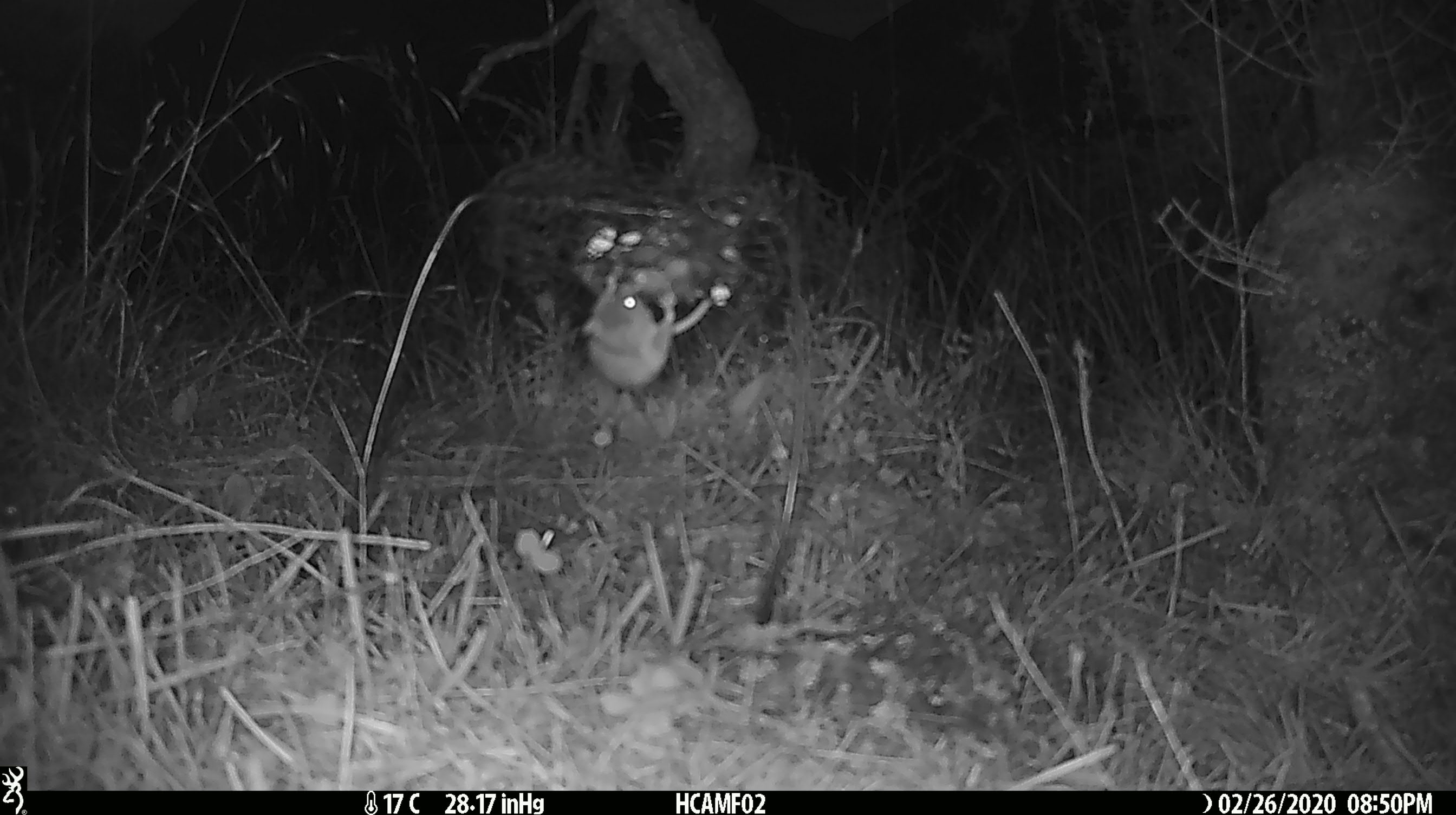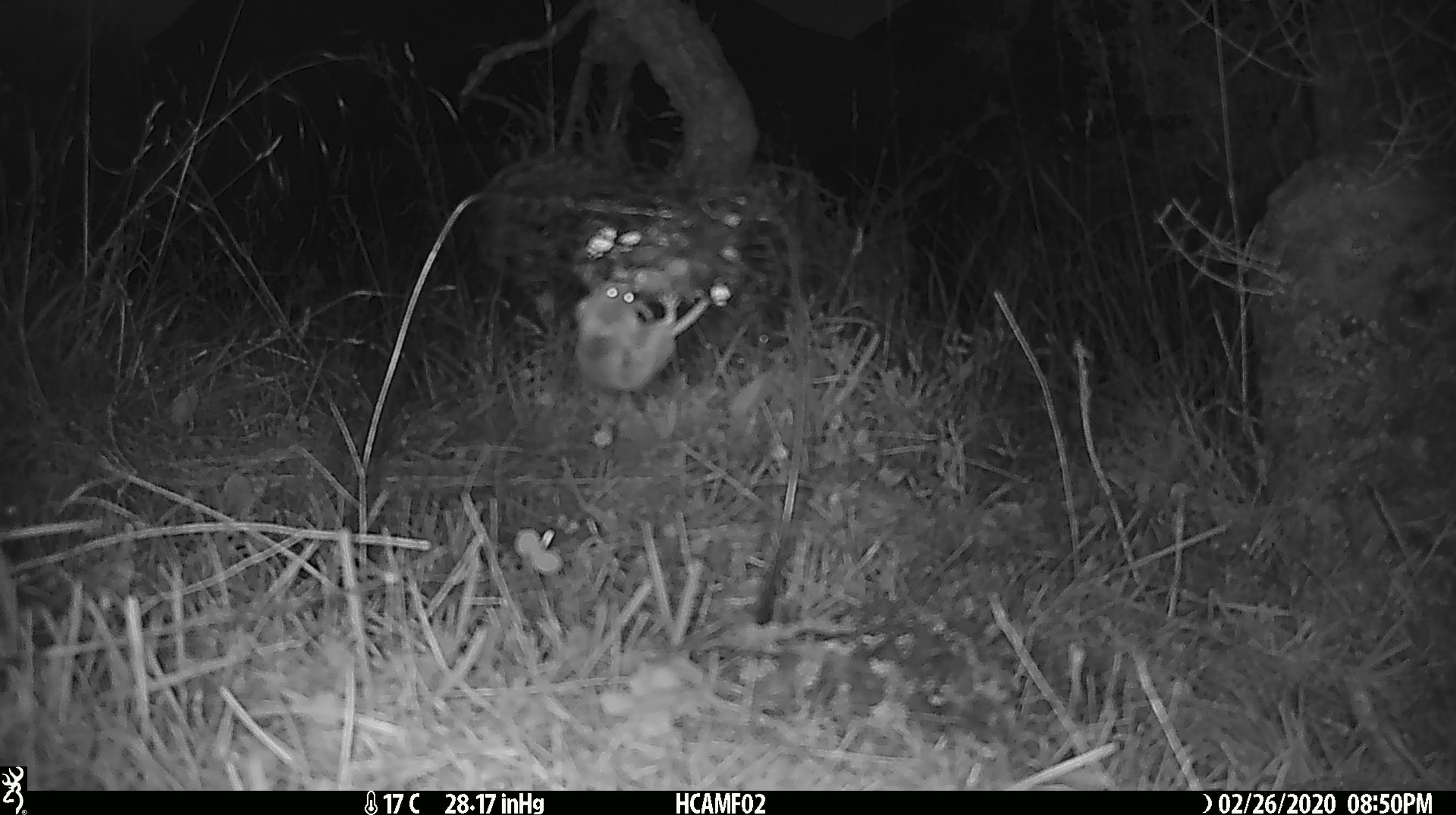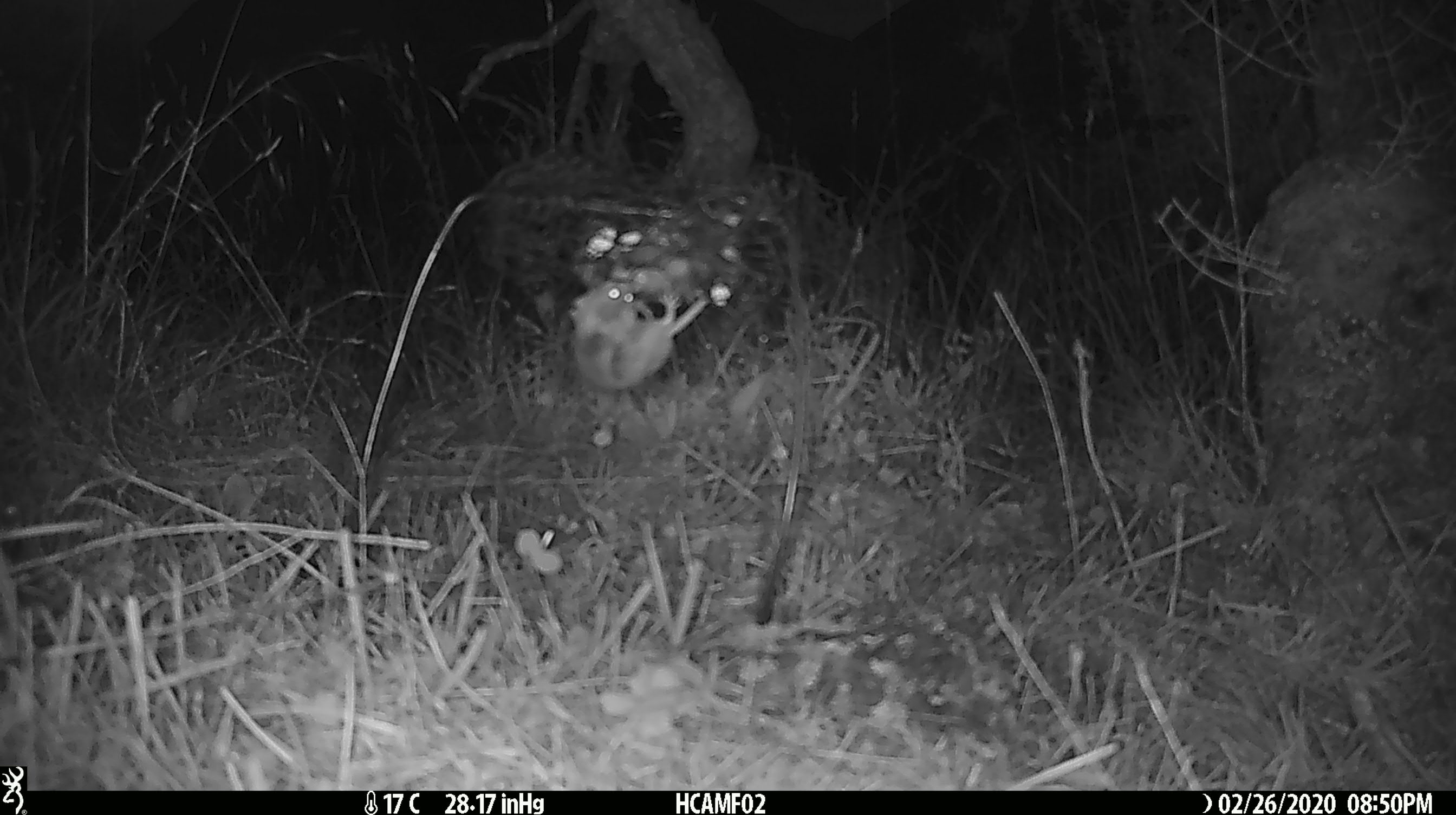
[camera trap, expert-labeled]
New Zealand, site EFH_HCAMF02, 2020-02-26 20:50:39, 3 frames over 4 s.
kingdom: Animalia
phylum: Chordata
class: Mammalia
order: Rodentia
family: Muridae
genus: Mus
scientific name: Mus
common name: mouse